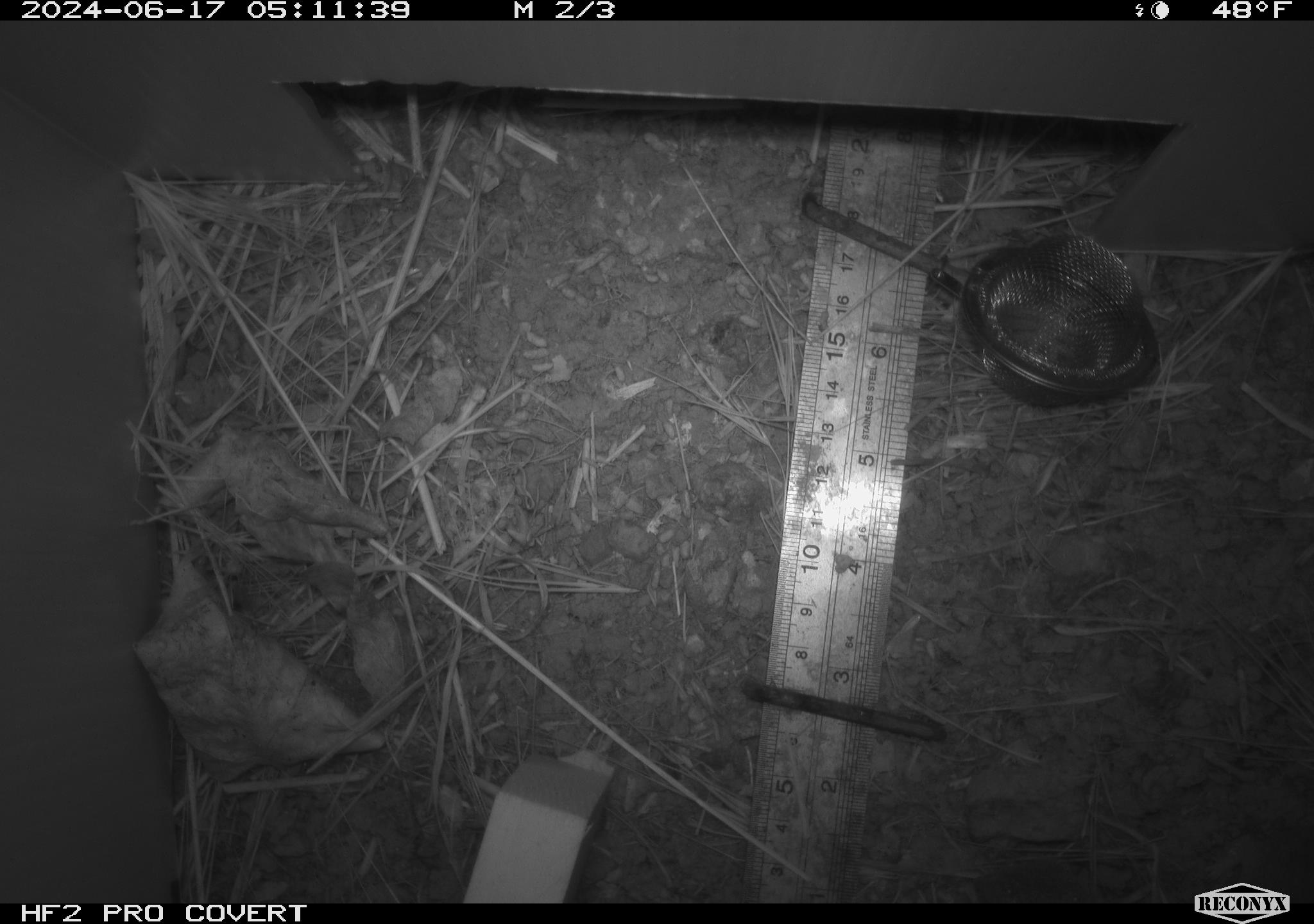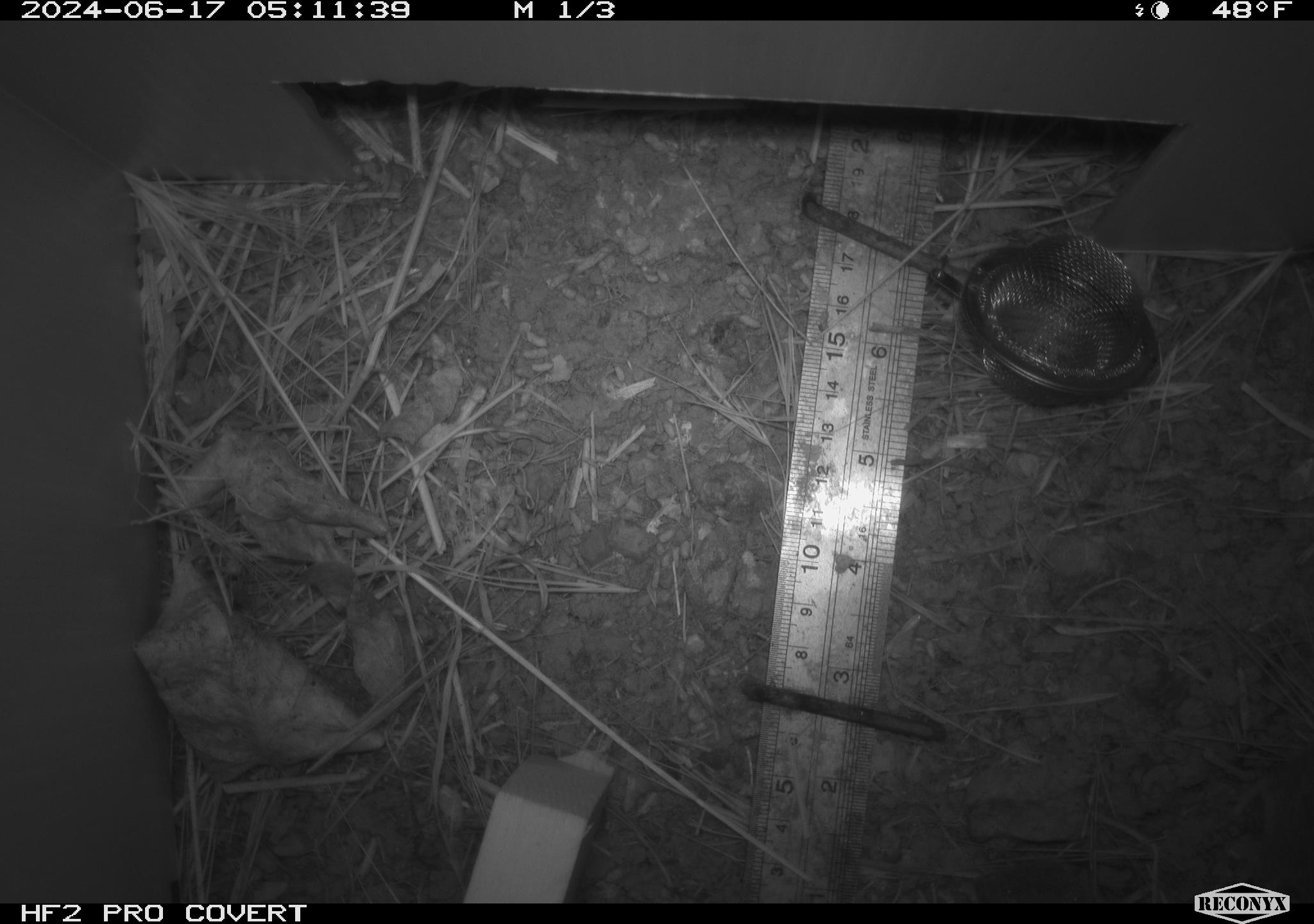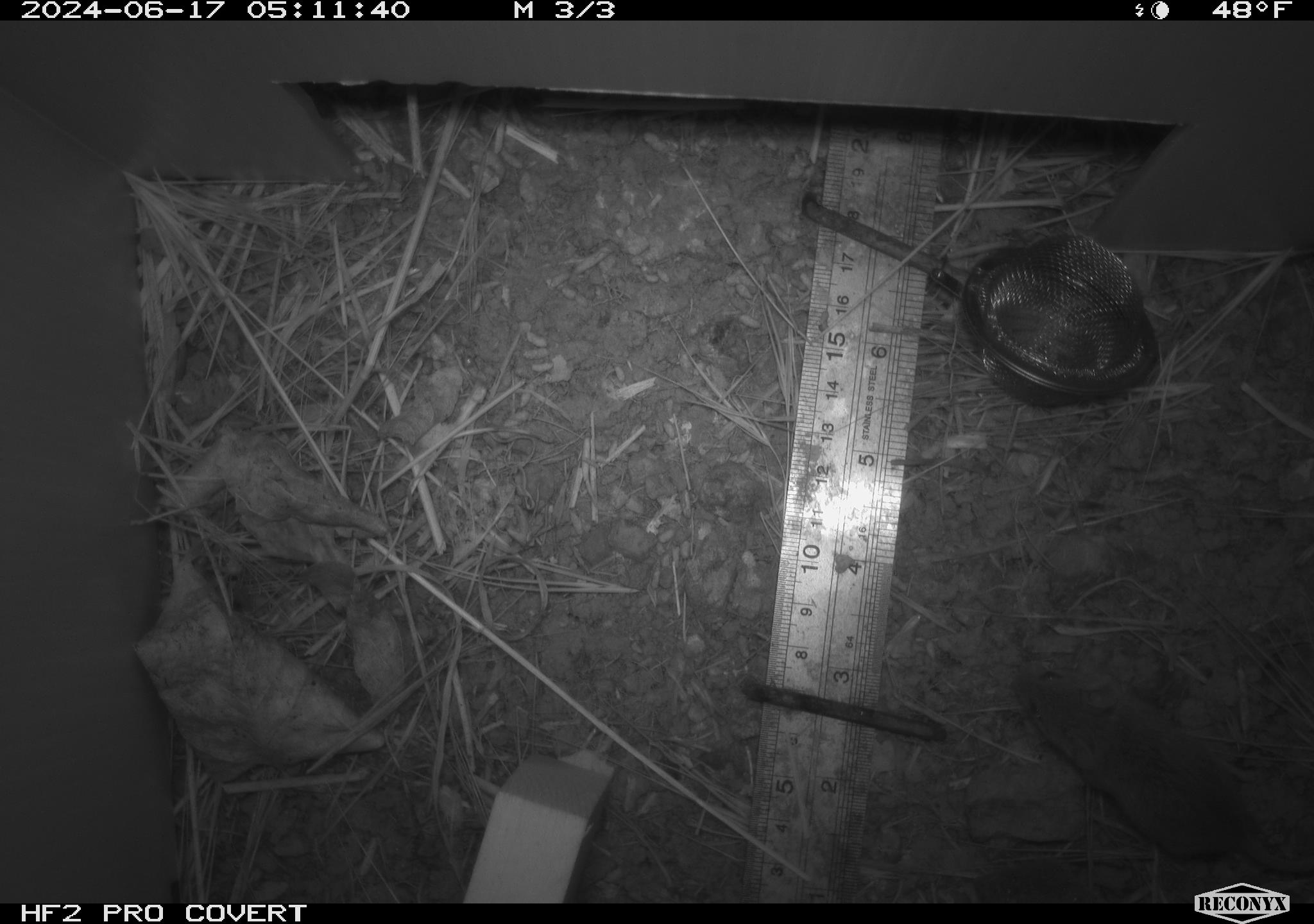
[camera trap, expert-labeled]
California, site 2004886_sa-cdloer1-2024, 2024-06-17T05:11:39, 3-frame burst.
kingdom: Animalia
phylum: Chordata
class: Mammalia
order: Eulipotyphla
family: Soricidae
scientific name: Soricidae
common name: shrews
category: soricidae family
Soricidae family (shrews) (Soricidae).